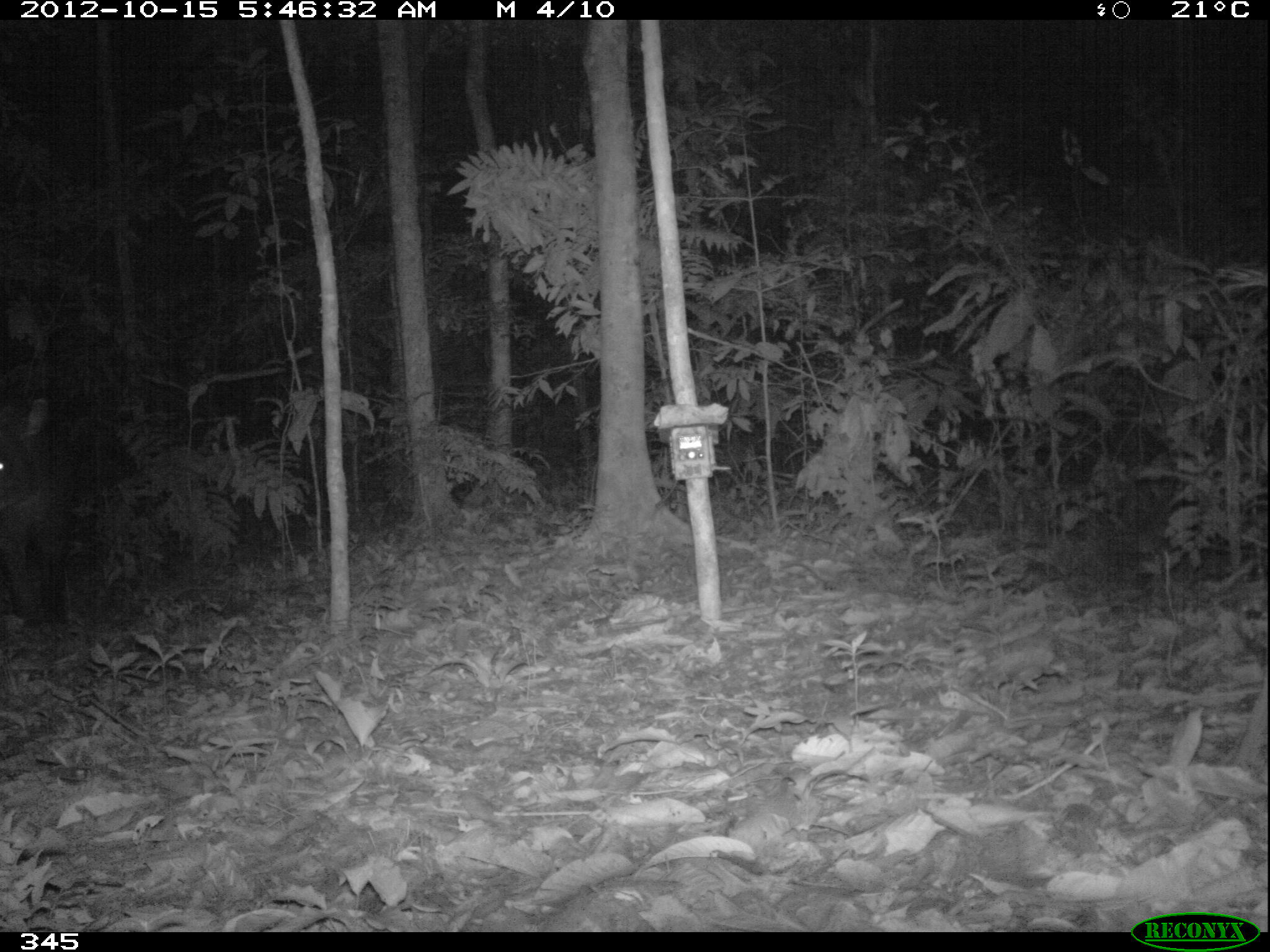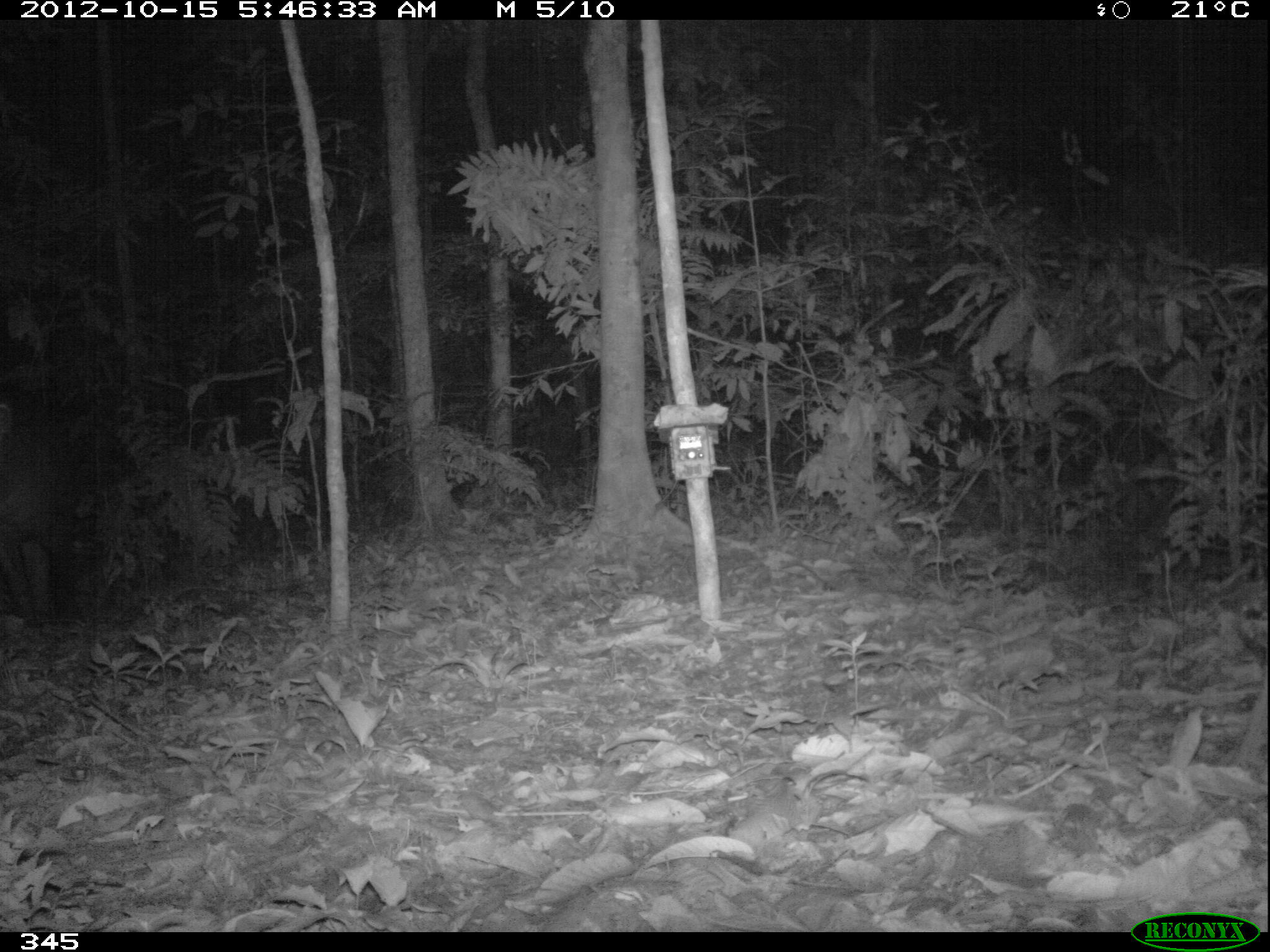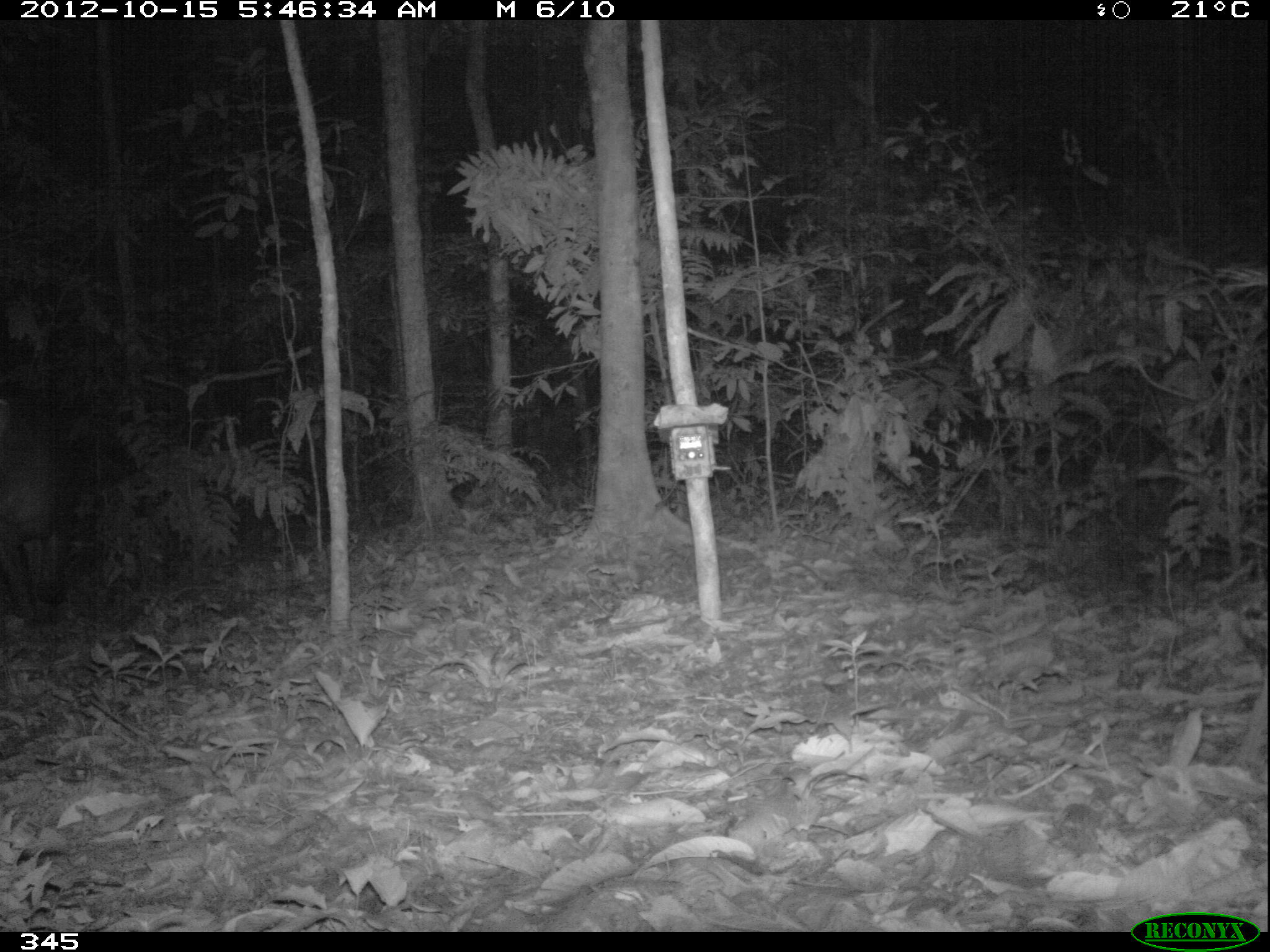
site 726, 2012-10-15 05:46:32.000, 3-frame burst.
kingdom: Animalia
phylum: Chordata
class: Mammalia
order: Perissodactyla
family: Tapiridae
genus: Tapirus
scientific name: Tapirus terrestris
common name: south american tapir